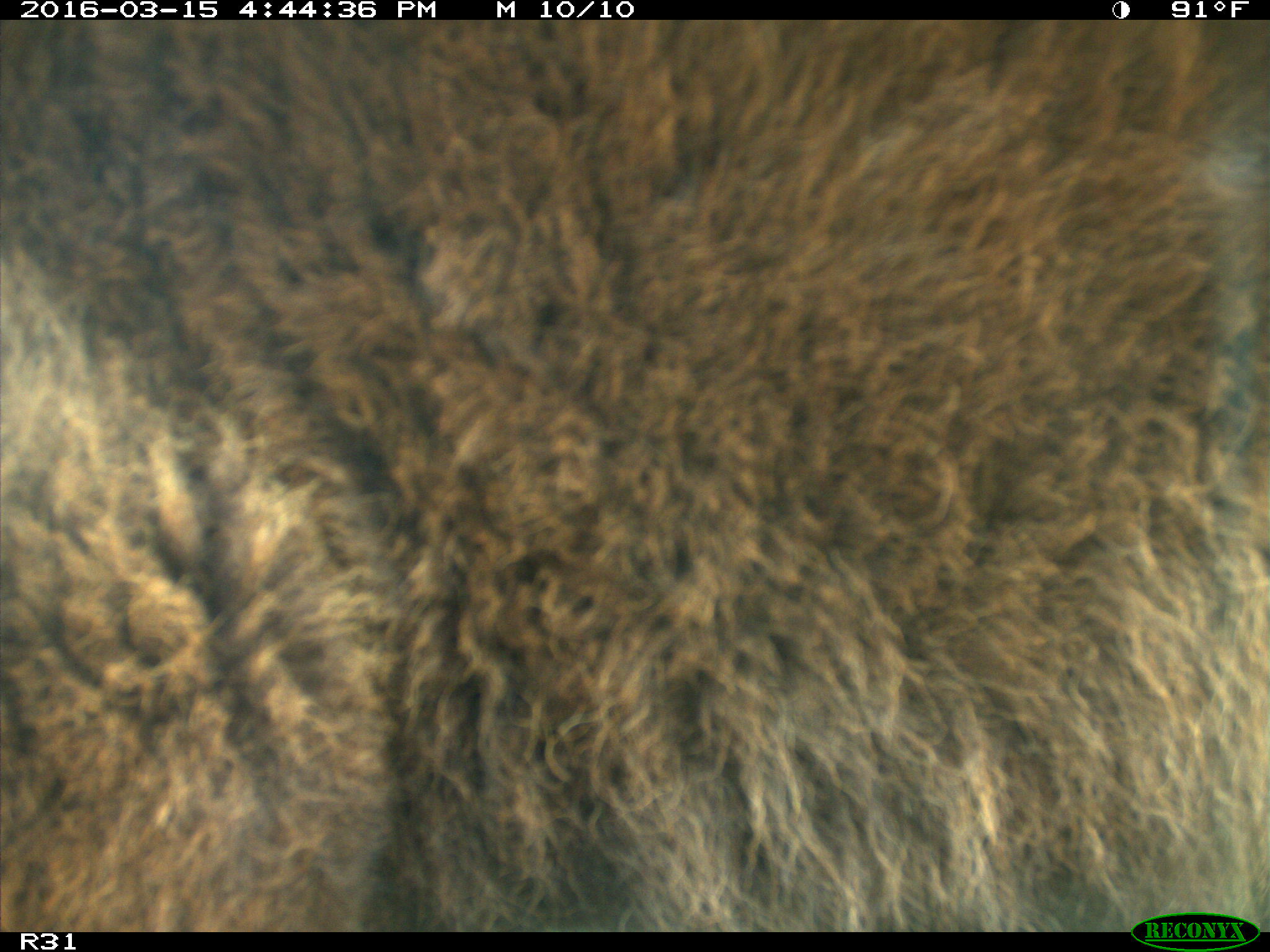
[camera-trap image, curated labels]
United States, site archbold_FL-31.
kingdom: Animalia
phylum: Chordata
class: Mammalia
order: Artiodactyla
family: Bovidae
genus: Bos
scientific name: Bos taurus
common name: domestic cow